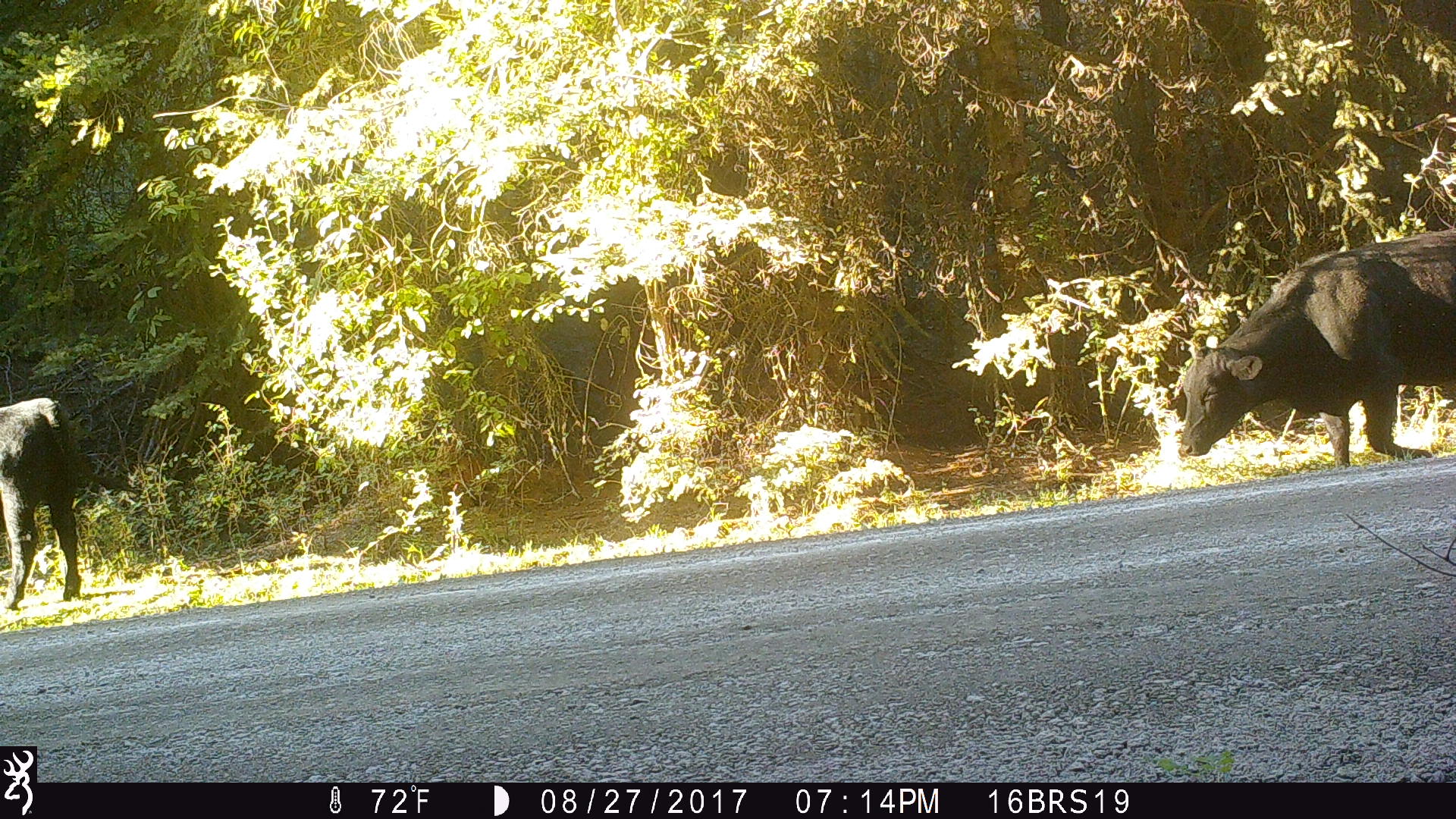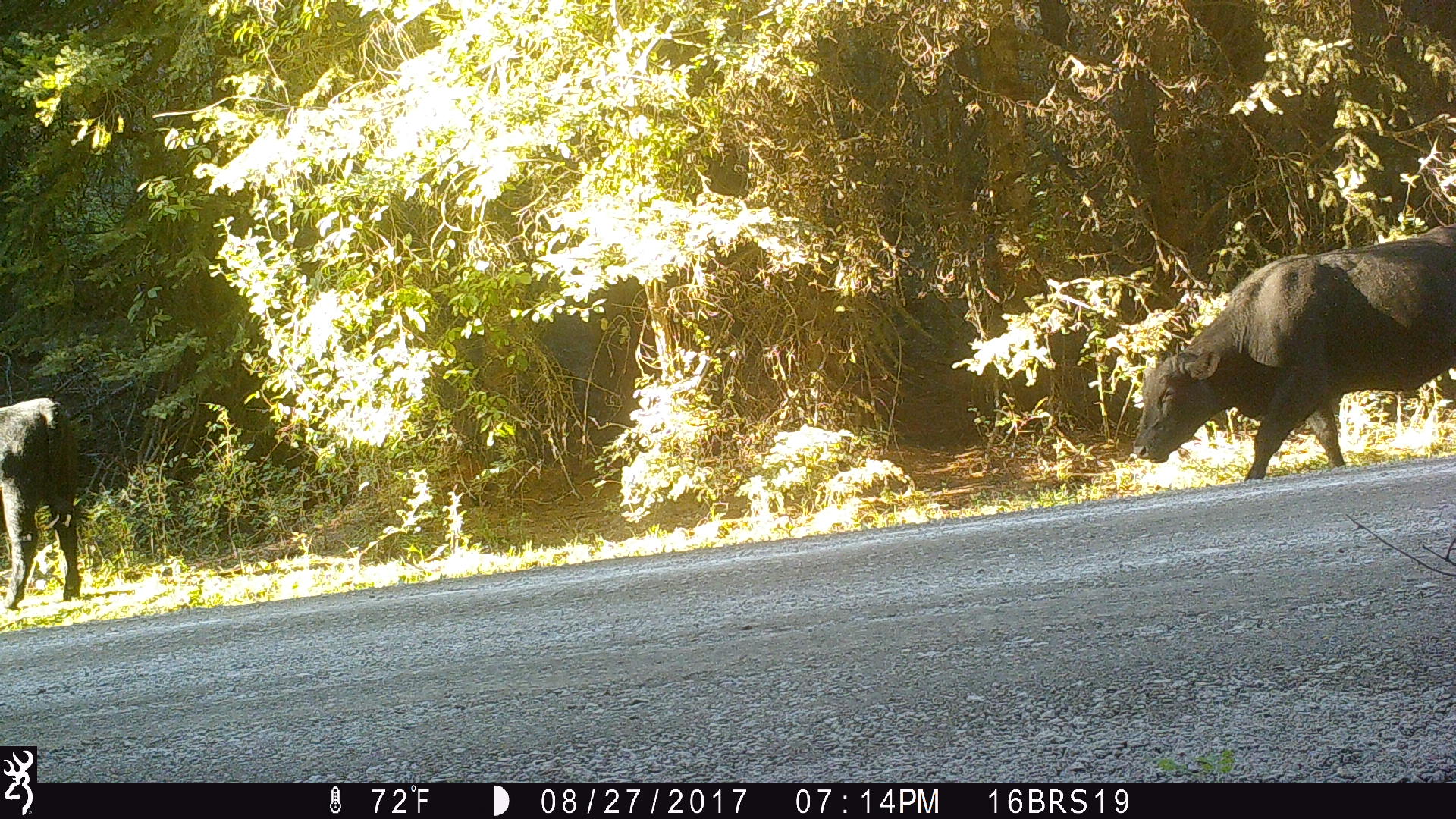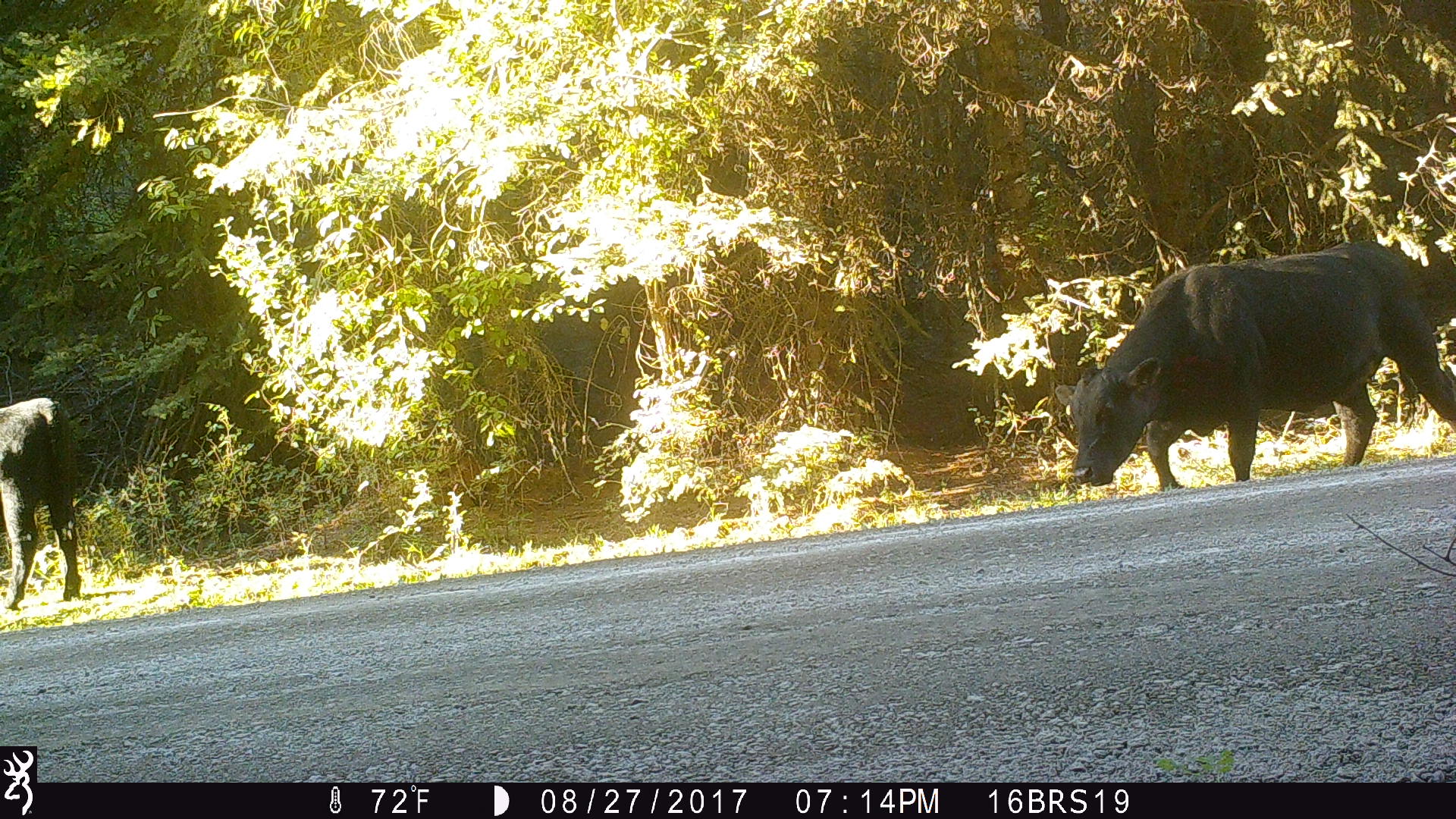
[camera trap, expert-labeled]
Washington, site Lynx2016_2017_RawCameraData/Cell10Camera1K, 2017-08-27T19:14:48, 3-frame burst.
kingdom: Animalia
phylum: Chordata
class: Mammalia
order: Artiodactyla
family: Bovidae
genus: Bos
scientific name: Bos taurus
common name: domestic cattle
Domestic cattle (Bos taurus). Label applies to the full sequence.